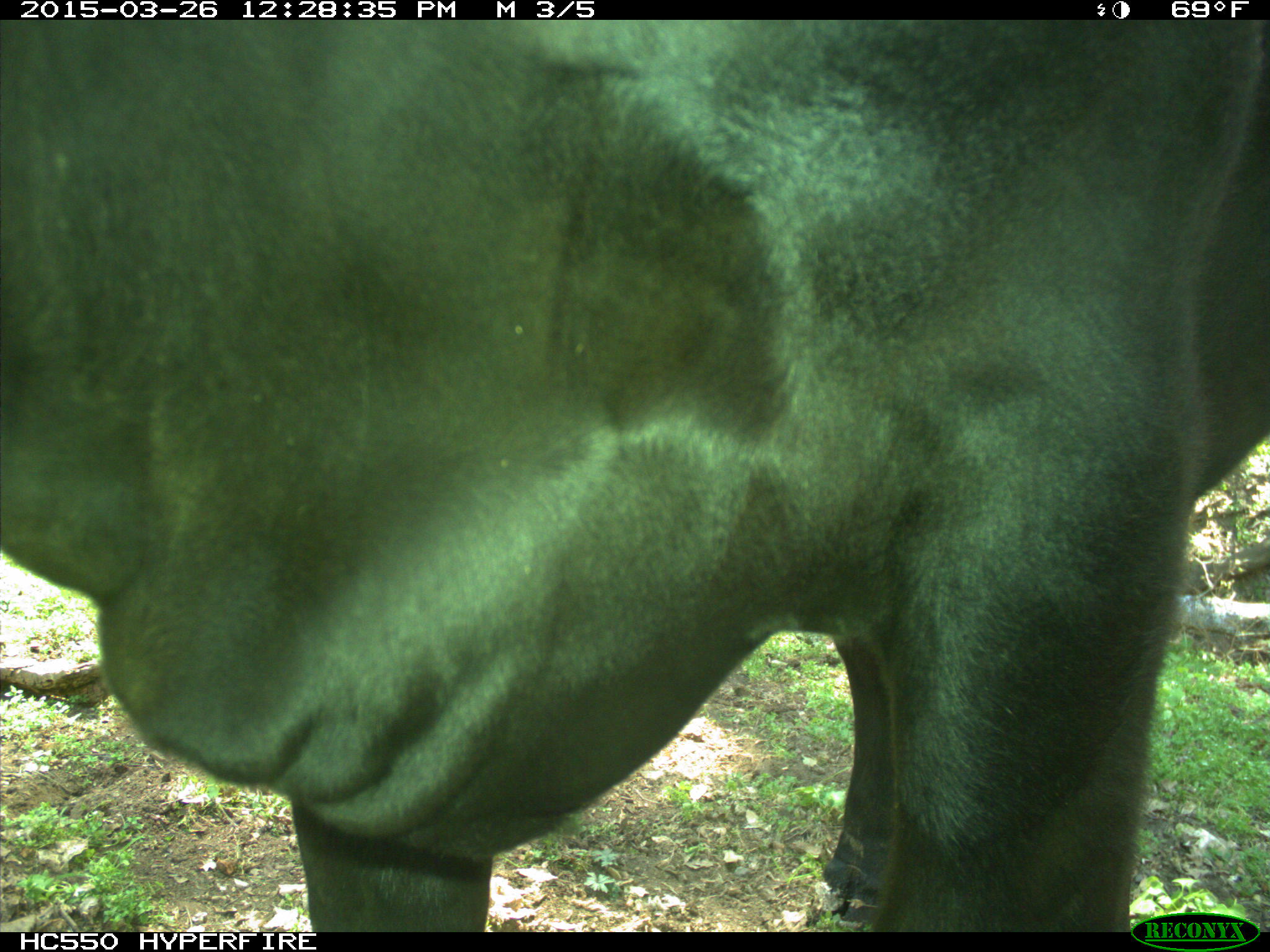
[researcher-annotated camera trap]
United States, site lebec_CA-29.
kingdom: Animalia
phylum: Chordata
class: Mammalia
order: Artiodactyla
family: Bovidae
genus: Bos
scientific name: Bos taurus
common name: domestic cow